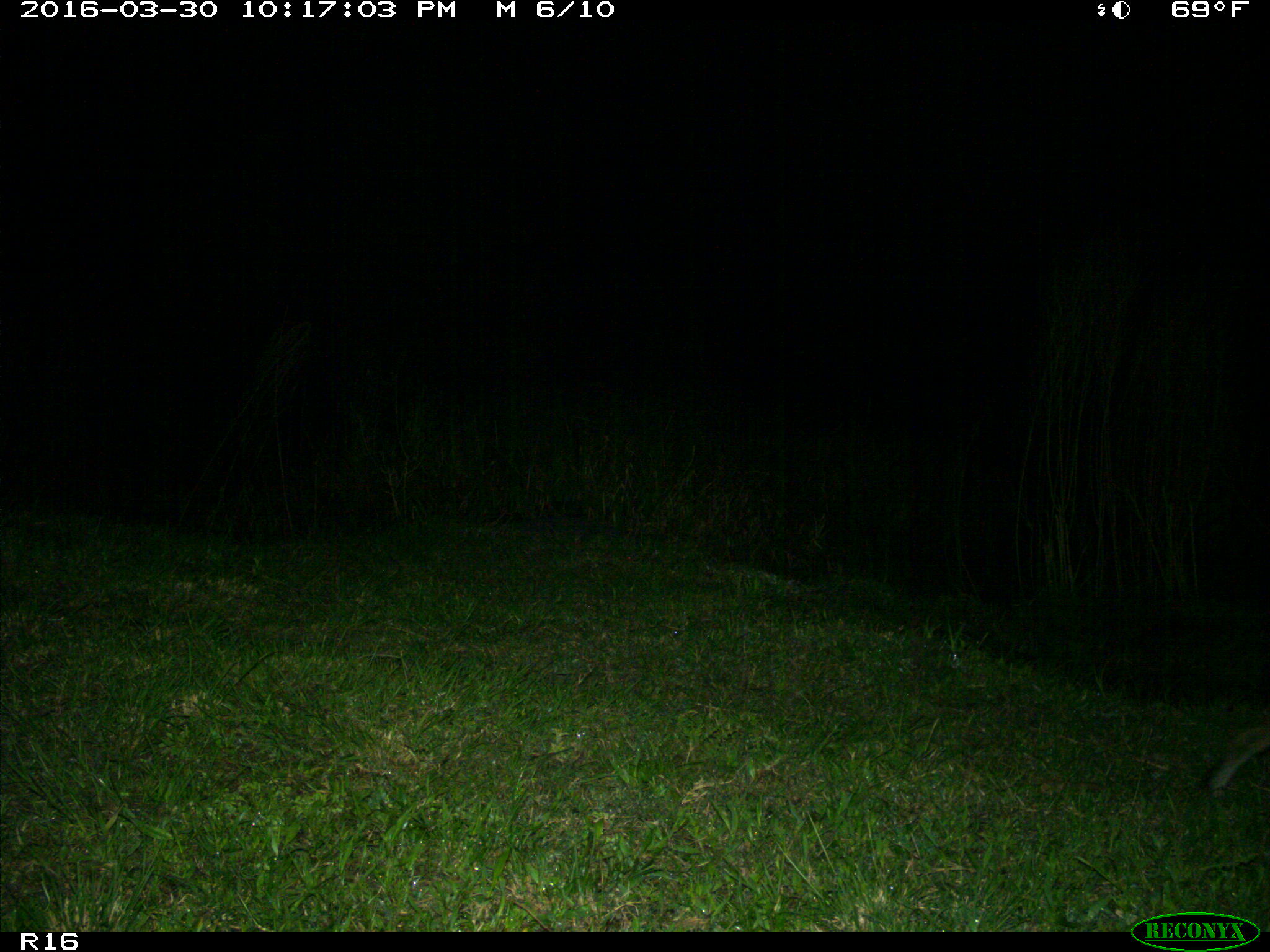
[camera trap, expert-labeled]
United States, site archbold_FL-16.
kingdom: Animalia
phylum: Chordata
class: Mammalia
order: Carnivora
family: Felidae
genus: Lynx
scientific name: Lynx rufus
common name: bobcat